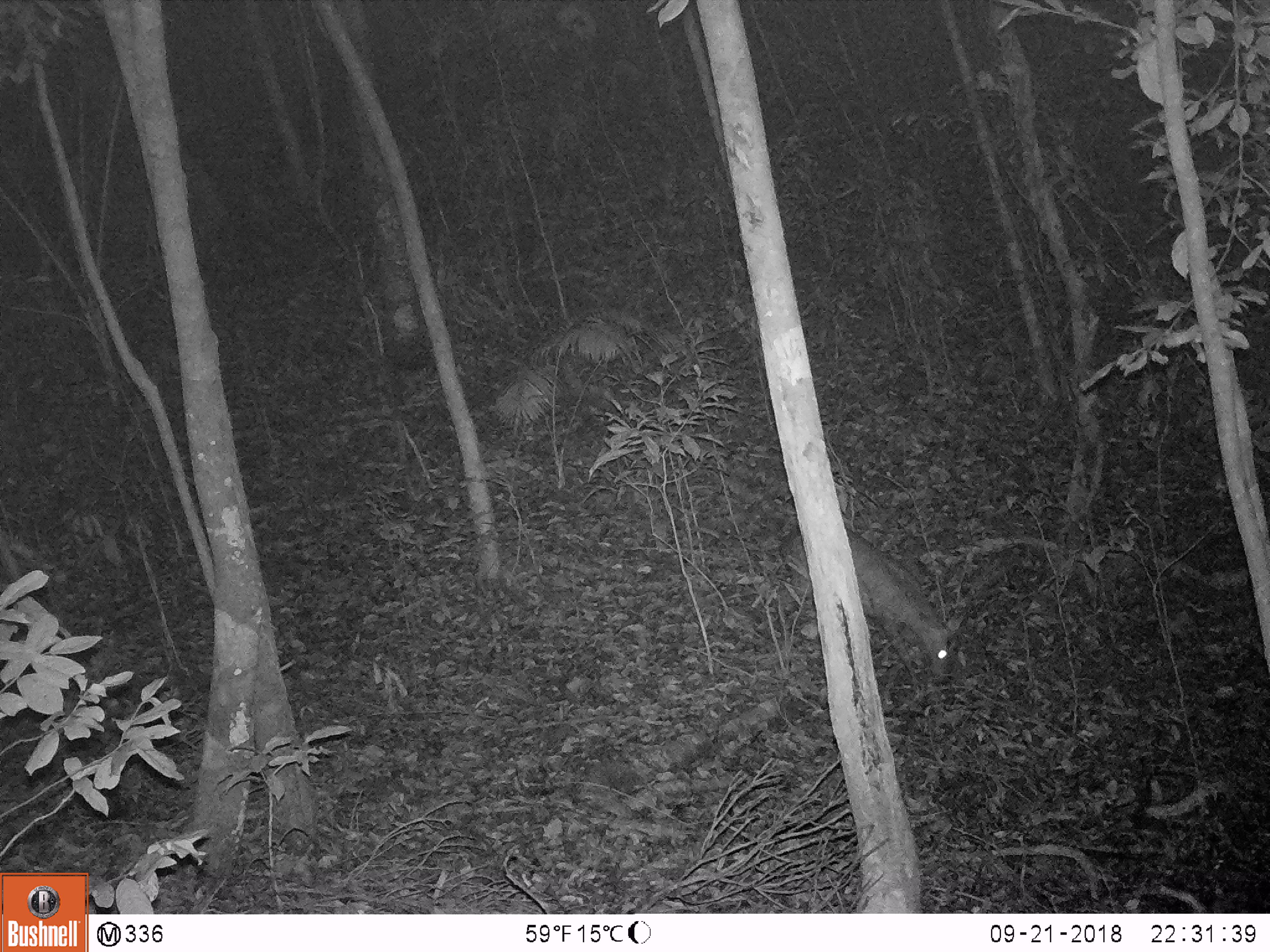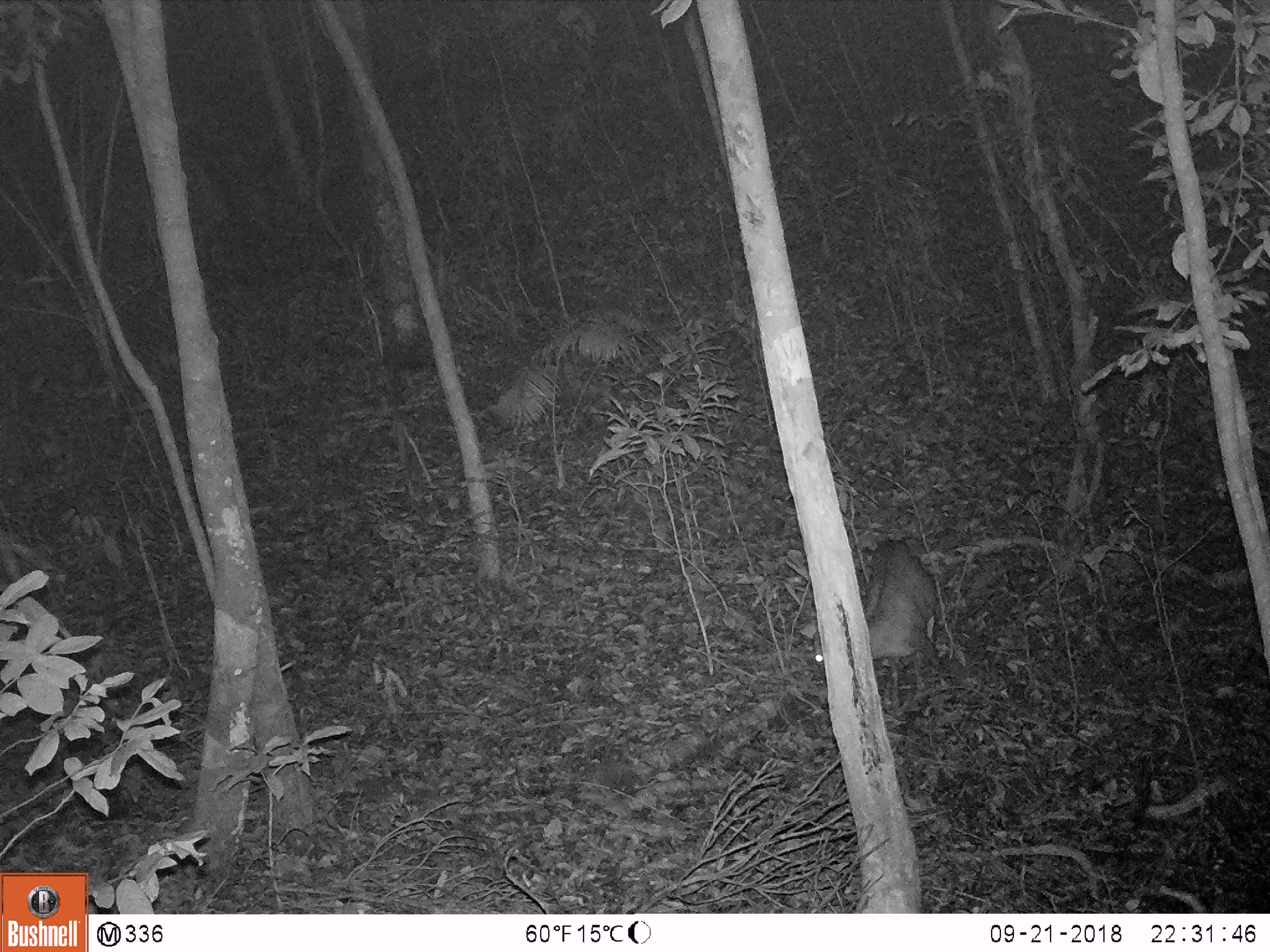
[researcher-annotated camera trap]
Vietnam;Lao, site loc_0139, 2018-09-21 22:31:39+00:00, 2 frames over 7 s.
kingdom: Animalia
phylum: Chordata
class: Mammalia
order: Artiodactyla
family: Cervidae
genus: Muntiacus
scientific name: Muntiacus rooseveltorum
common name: roosevelt's muntjac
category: roosevelts muntjac group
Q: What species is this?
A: Roosevelts muntjac group (roosevelt's muntjac) (Muntiacus rooseveltorum).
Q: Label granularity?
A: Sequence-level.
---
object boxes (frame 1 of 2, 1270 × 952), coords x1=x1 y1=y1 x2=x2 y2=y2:
roosevelts muntjac group: x1=776 y1=523 x2=963 y2=690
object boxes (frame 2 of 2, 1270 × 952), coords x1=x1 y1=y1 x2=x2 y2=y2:
roosevelts muntjac group: x1=795 y1=538 x2=953 y2=704